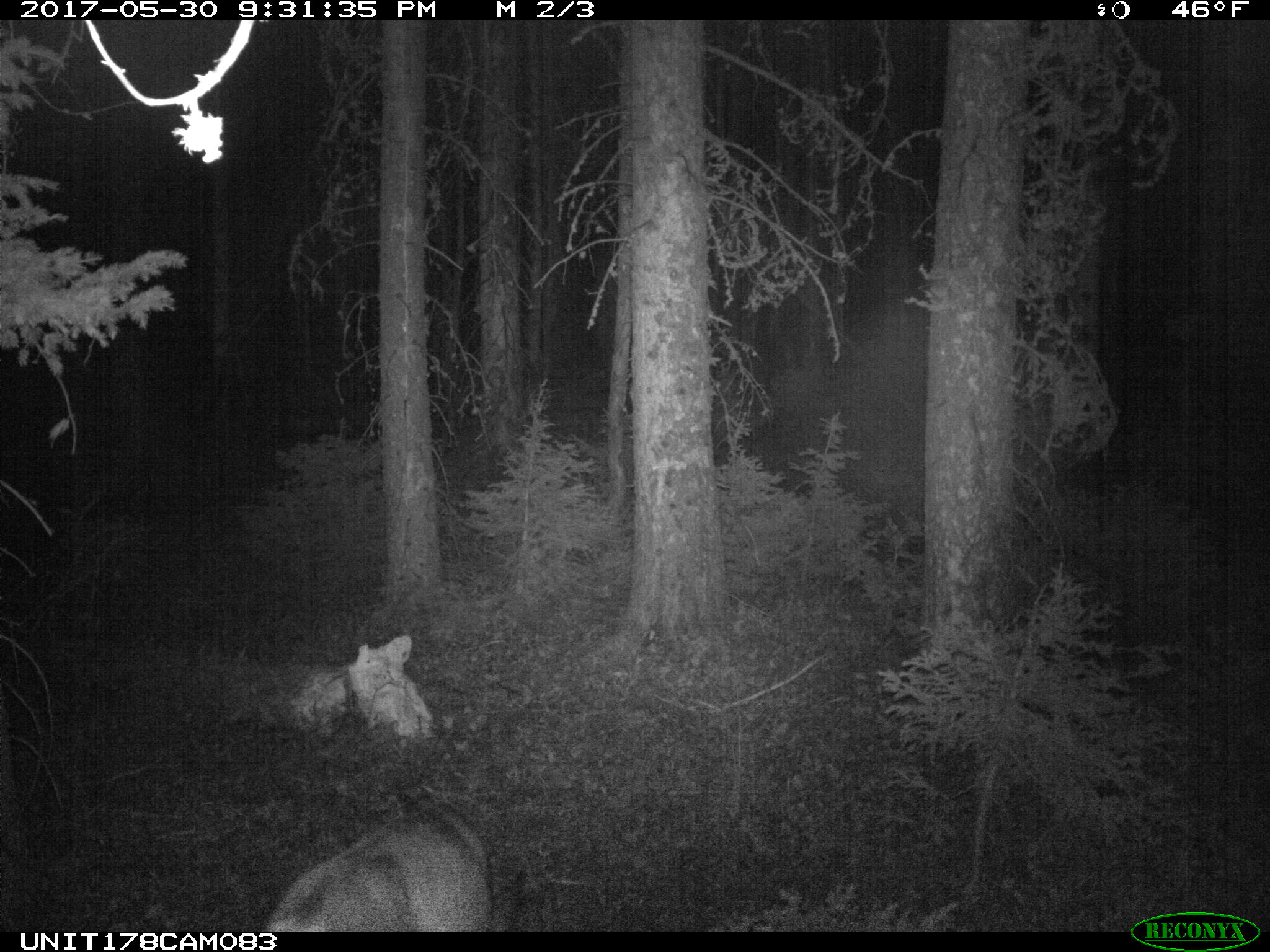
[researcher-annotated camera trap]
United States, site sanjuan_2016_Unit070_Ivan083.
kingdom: Animalia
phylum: Chordata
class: Mammalia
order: Artiodactyla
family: Cervidae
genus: Odocoileus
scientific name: Odocoileus hemionus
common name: mule deer